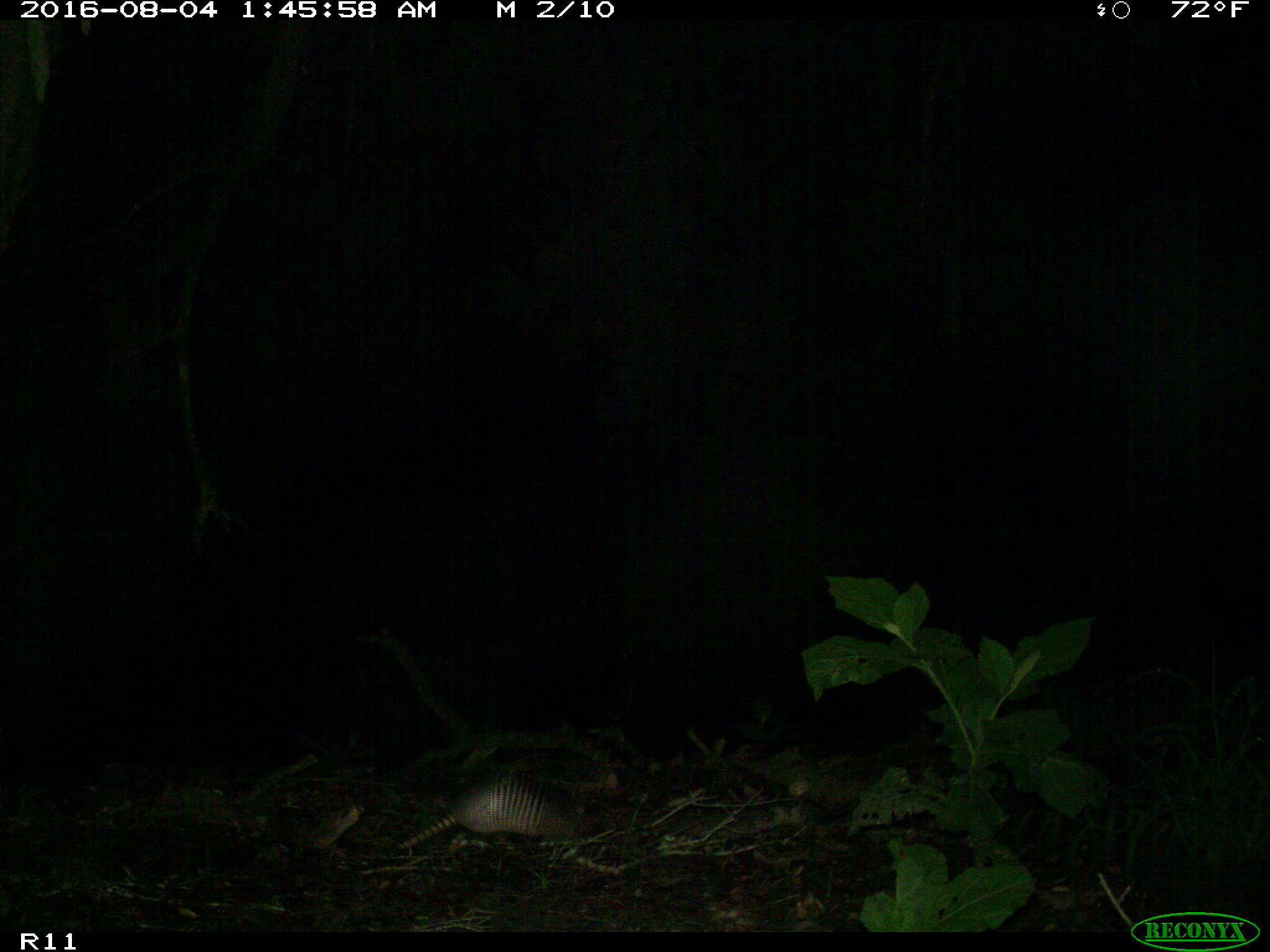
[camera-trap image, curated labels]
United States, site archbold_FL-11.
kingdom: Animalia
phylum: Chordata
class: Mammalia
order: Cingulata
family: Dasypodidae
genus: Dasypus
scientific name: Dasypus novemcinctus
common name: nine-banded armadillo